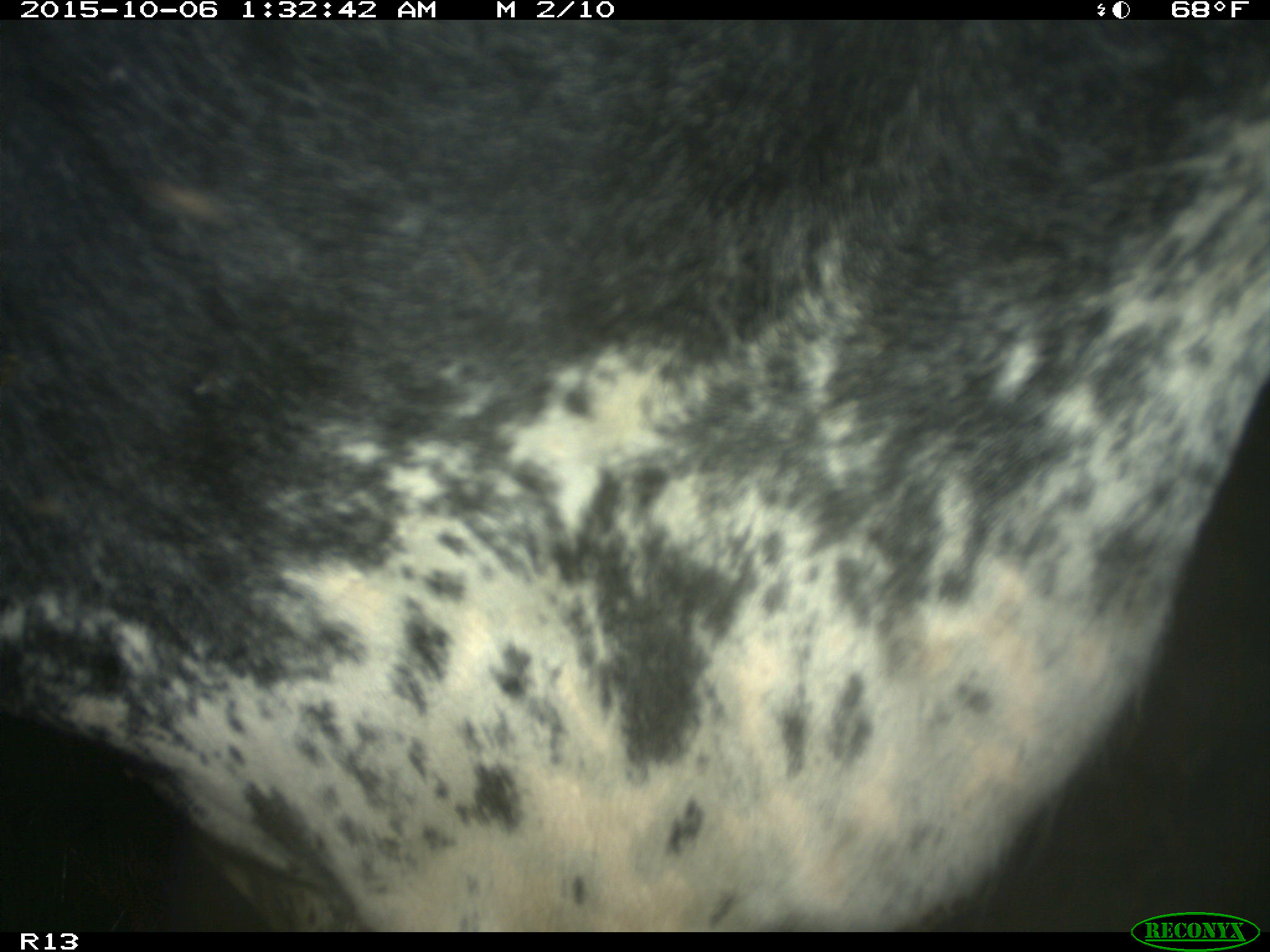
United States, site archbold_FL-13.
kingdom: Animalia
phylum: Chordata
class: Mammalia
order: Artiodactyla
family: Bovidae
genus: Bos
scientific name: Bos taurus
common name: domestic cow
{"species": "Bos taurus (domestic cow)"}